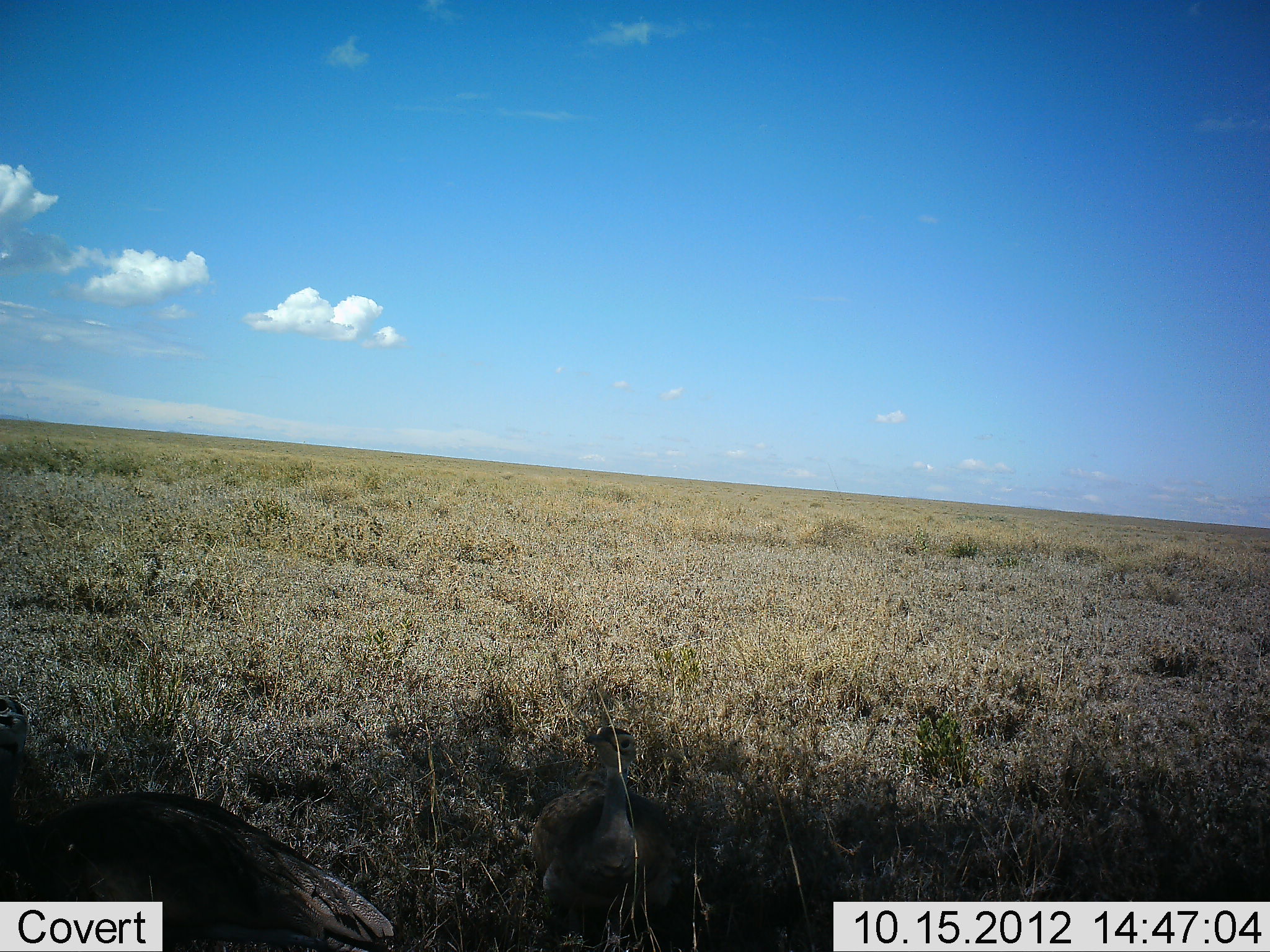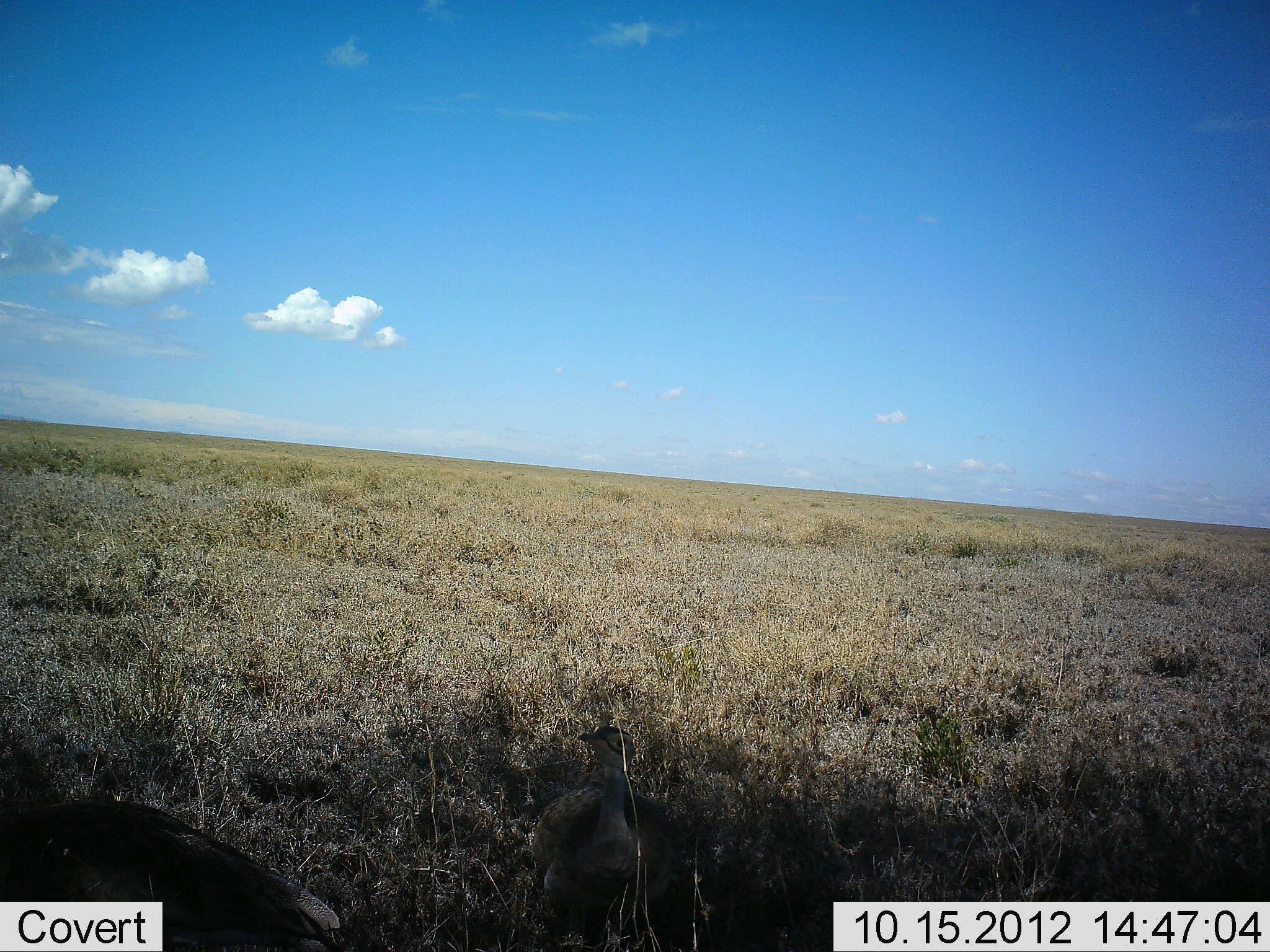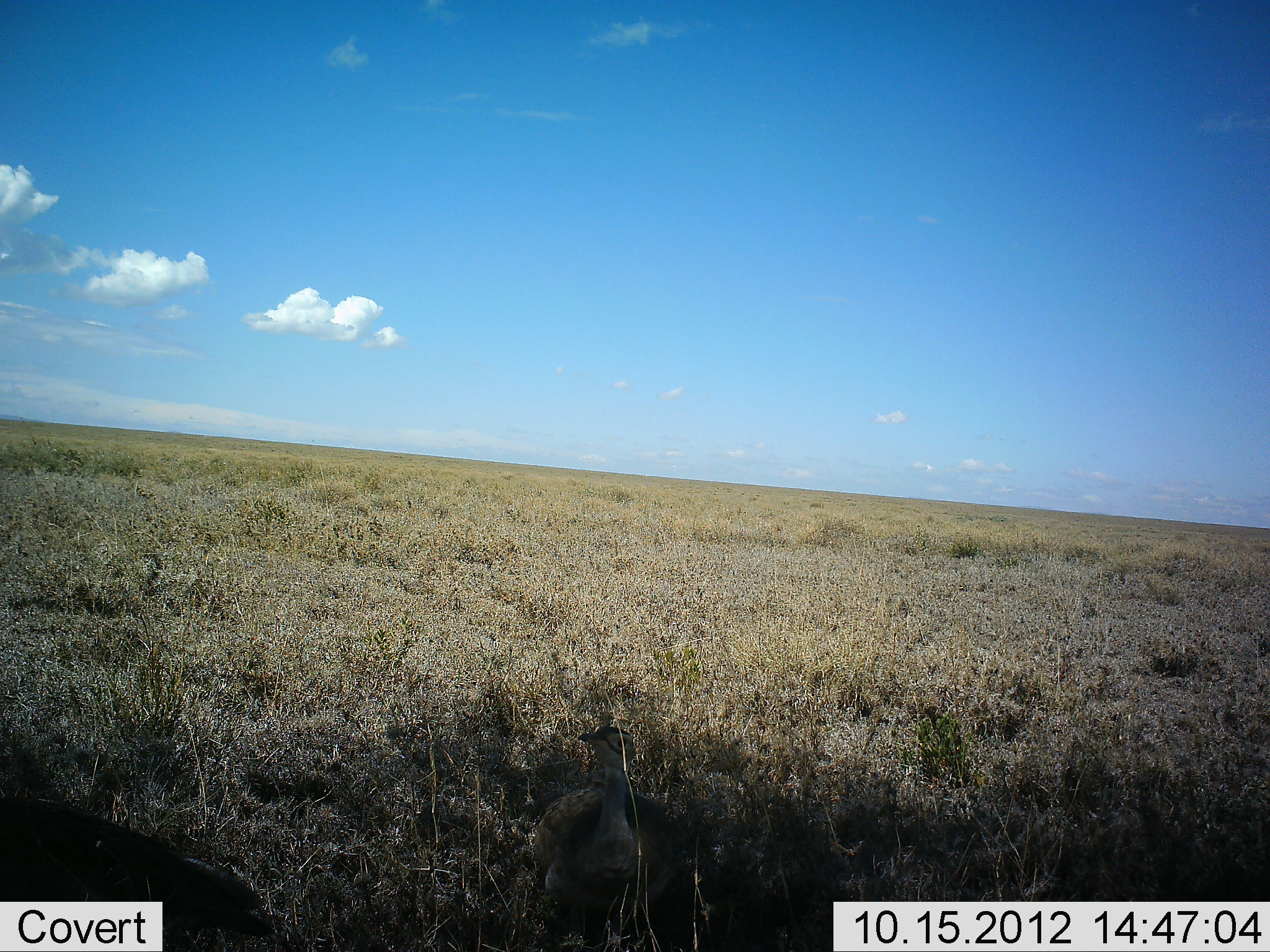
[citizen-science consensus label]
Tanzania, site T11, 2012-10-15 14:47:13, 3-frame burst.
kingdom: Animalia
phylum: Chordata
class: Aves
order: Otidiformes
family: Otididae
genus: Ardeotis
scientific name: Ardeotis kori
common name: kori bustard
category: koribustard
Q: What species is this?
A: Koribustard (kori bustard) (Ardeotis kori).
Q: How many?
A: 2.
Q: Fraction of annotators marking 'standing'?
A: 67%.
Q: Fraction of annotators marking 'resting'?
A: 22%.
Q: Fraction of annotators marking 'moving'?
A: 11%.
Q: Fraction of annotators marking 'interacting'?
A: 11%.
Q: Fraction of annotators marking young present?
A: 11%.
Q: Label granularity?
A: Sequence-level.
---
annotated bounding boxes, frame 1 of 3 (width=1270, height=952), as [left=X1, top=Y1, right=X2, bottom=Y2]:
animal: [left=0, top=693, right=395, bottom=952]; [left=529, top=726, right=682, bottom=952]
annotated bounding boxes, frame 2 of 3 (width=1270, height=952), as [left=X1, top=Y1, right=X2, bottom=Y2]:
animal: [left=0, top=799, right=341, bottom=952]; [left=532, top=724, right=680, bottom=952]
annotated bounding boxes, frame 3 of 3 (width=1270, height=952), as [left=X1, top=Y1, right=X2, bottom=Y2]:
animal: [left=0, top=796, right=272, bottom=952]; [left=534, top=724, right=683, bottom=952]